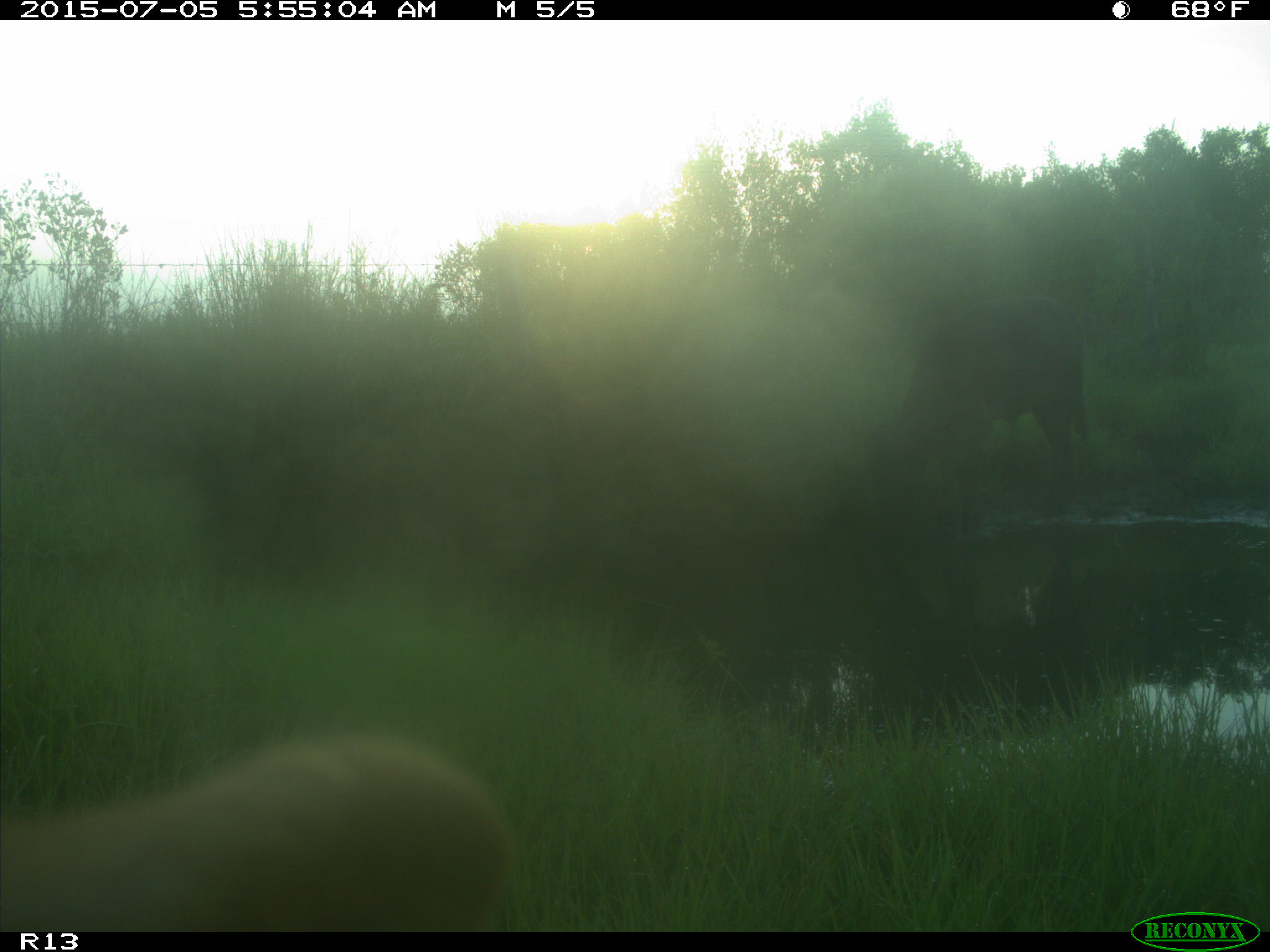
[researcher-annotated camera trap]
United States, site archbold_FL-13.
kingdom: Animalia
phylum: Chordata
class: Mammalia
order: Artiodactyla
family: Bovidae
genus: Bos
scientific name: Bos taurus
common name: domestic cow